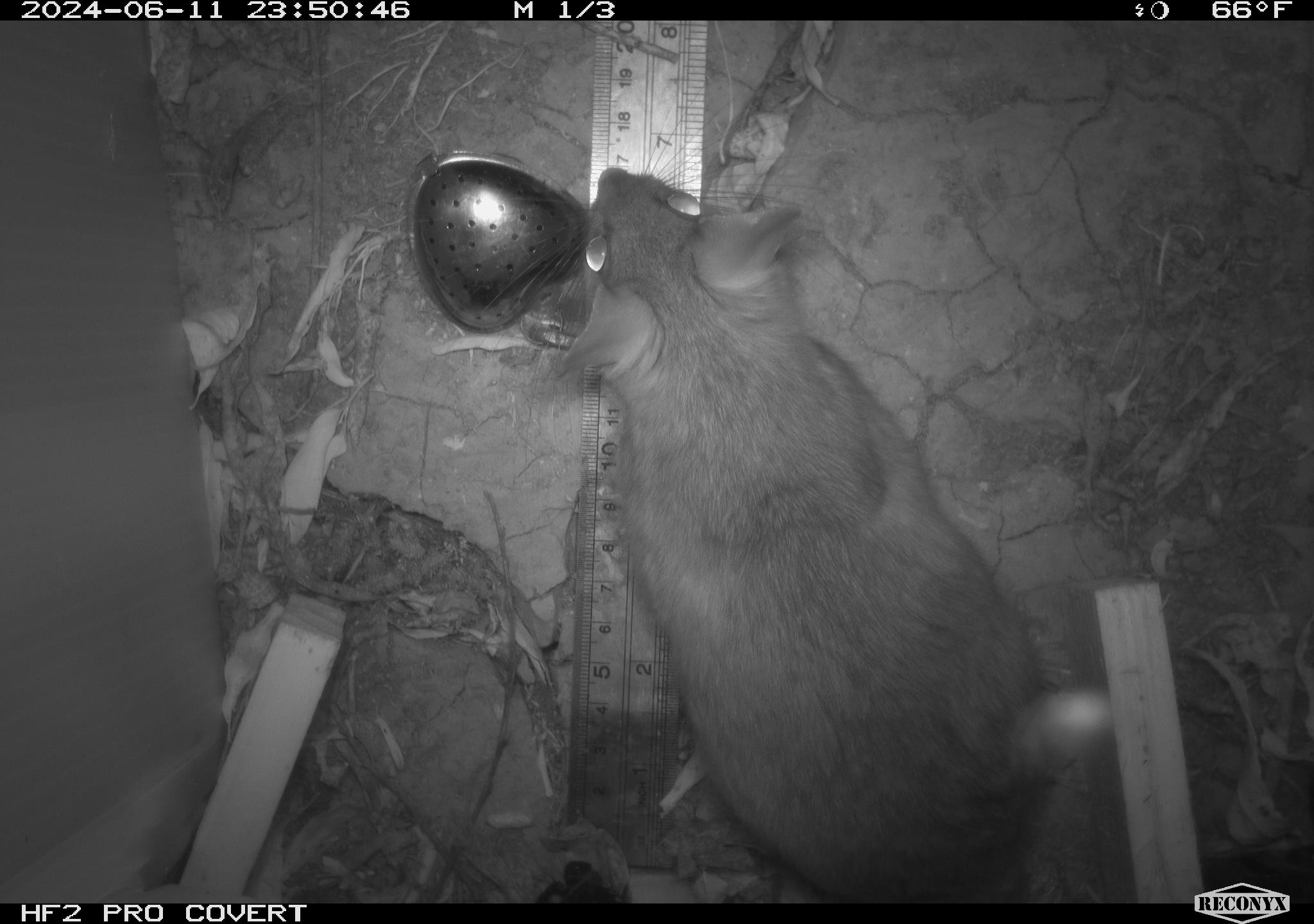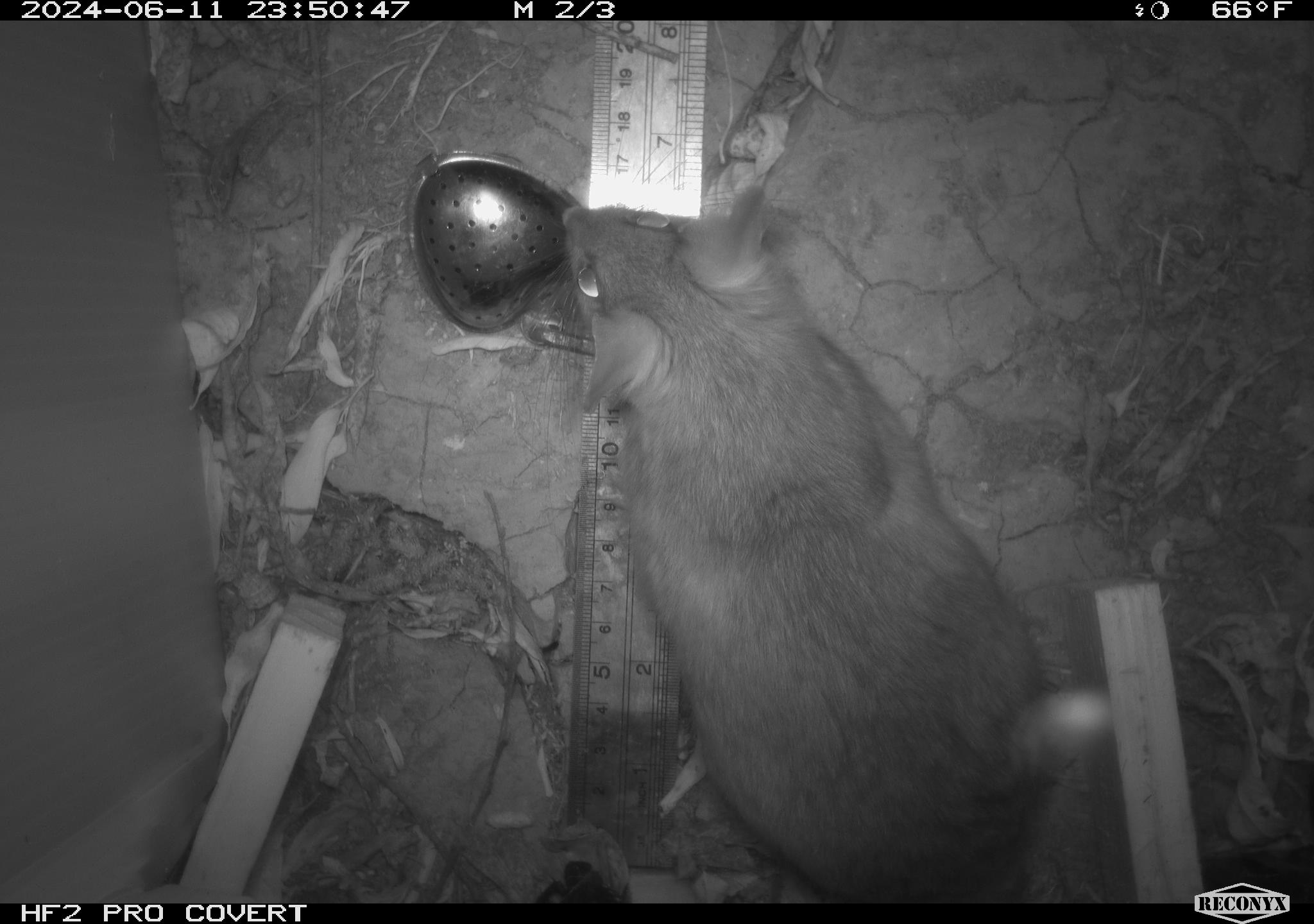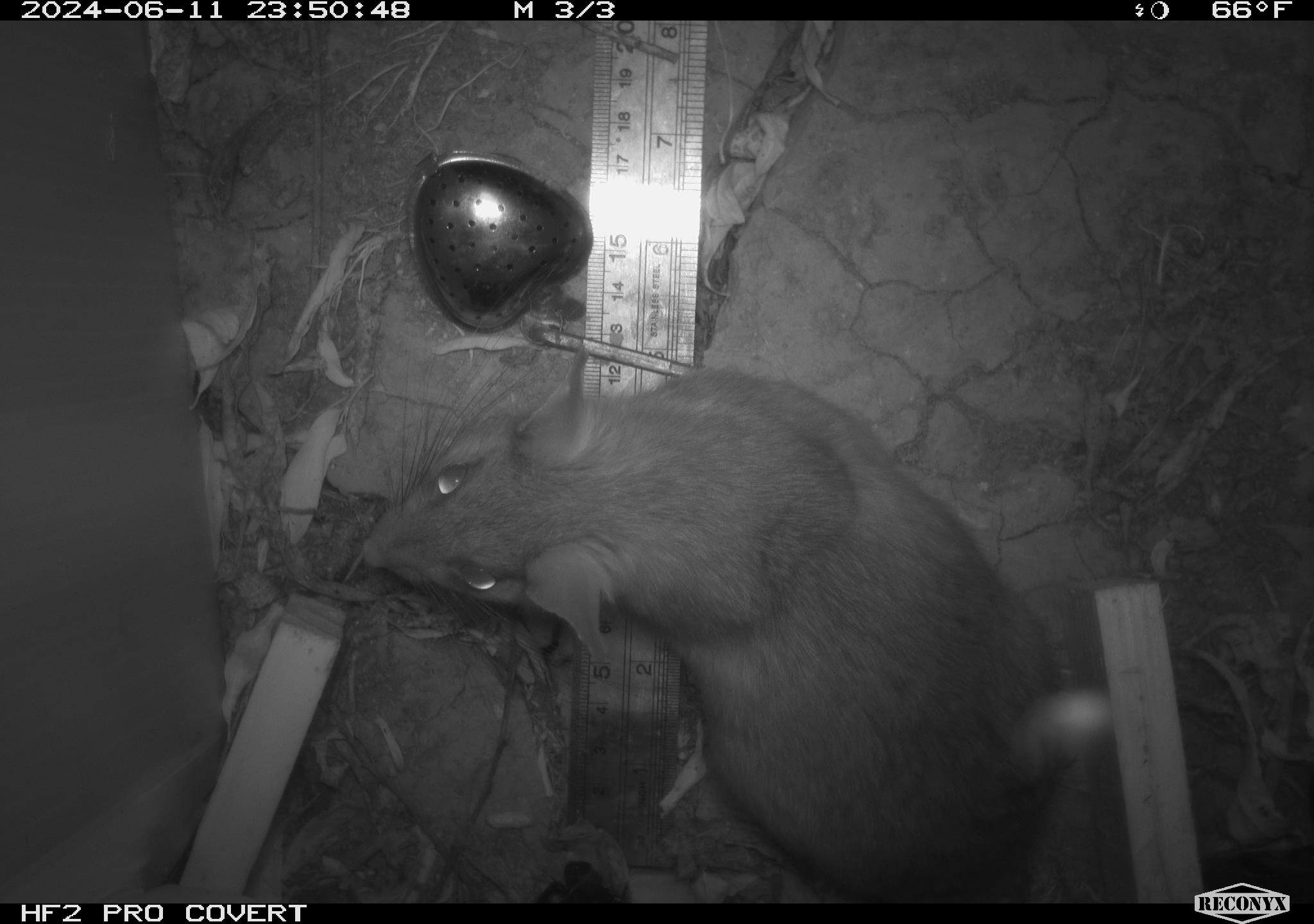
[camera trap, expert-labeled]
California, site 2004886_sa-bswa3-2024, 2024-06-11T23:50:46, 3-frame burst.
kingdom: Animalia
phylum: Chordata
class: Mammalia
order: Rodentia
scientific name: Rodentia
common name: woodrat or rat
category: woodrat or rat species